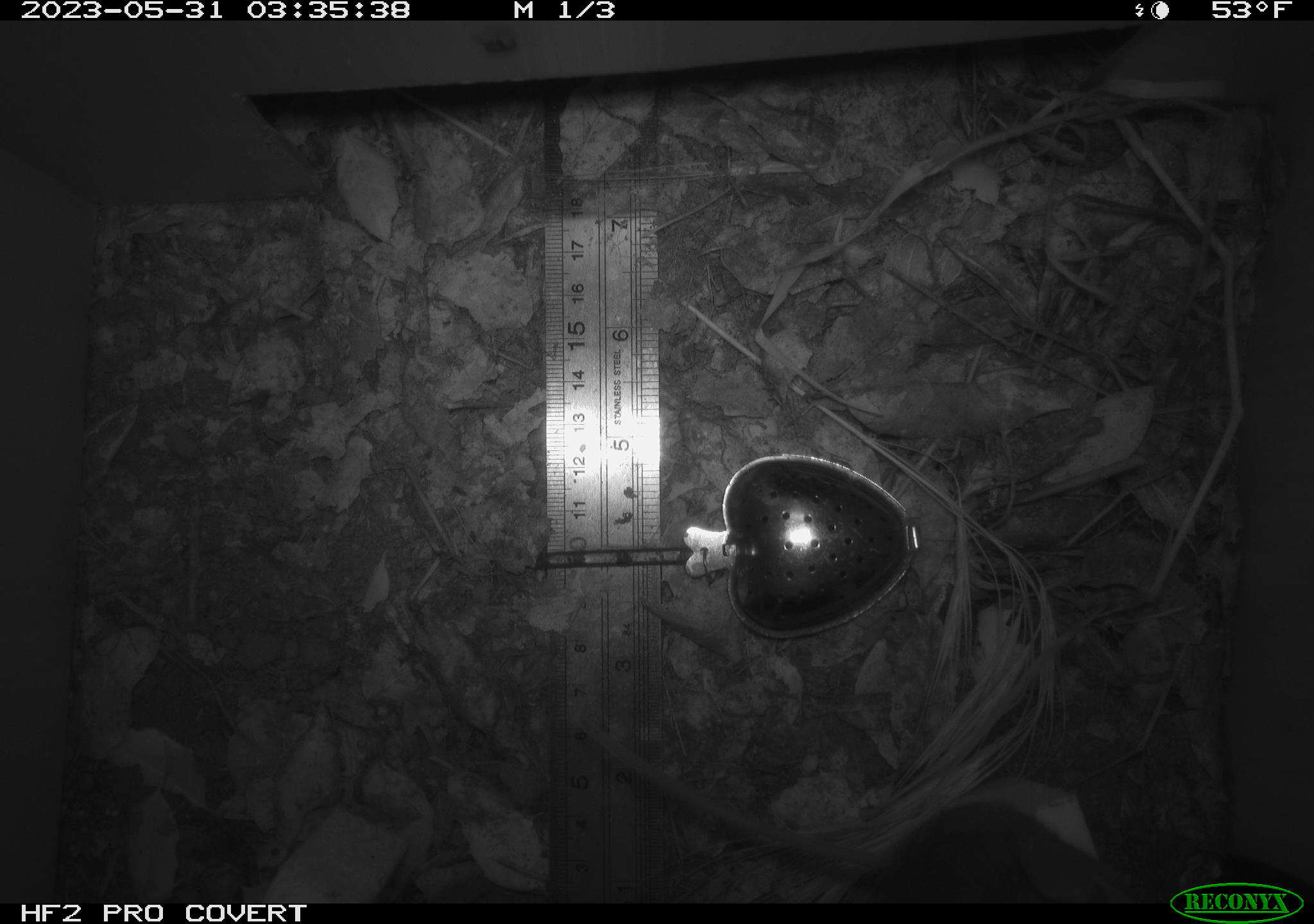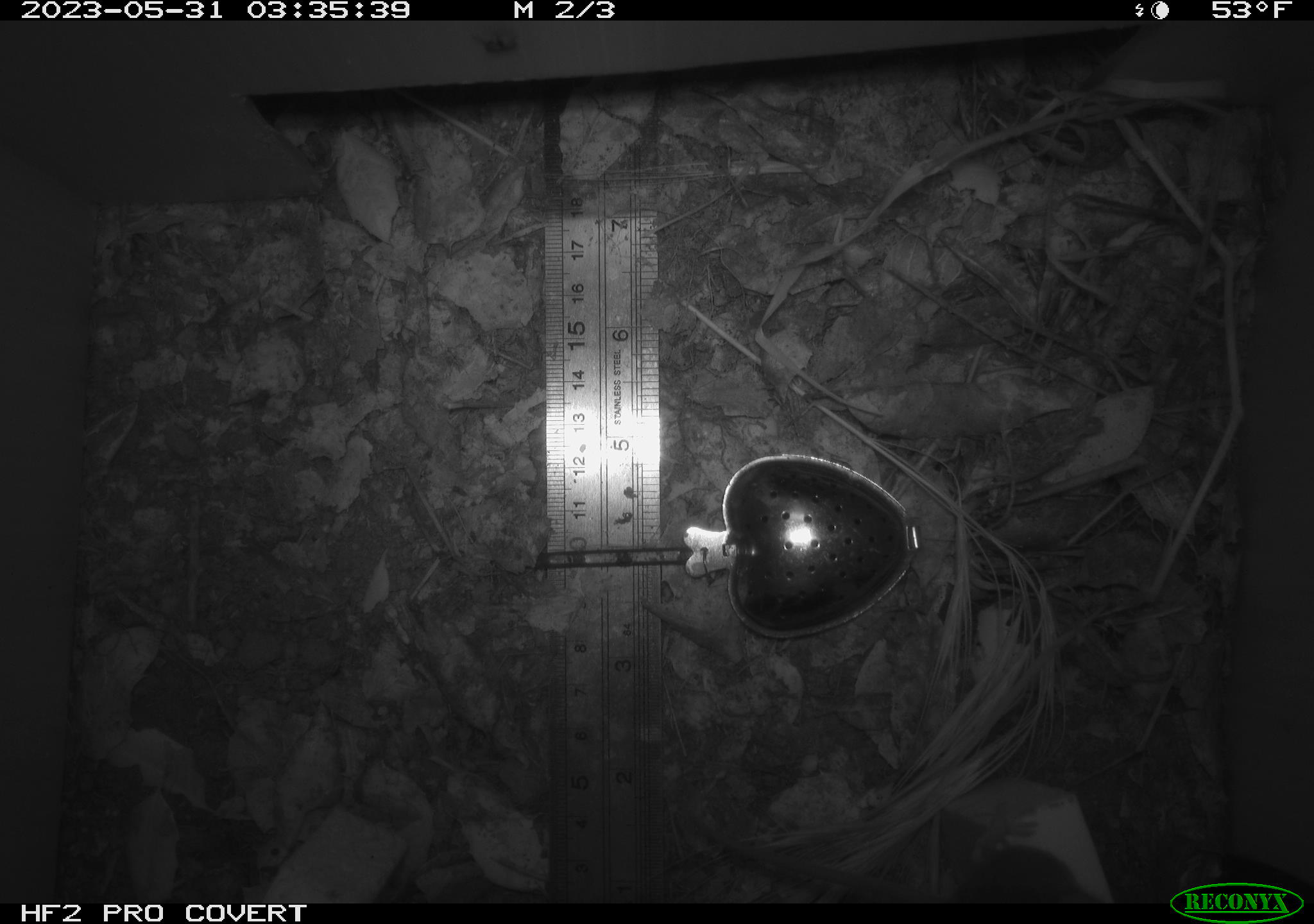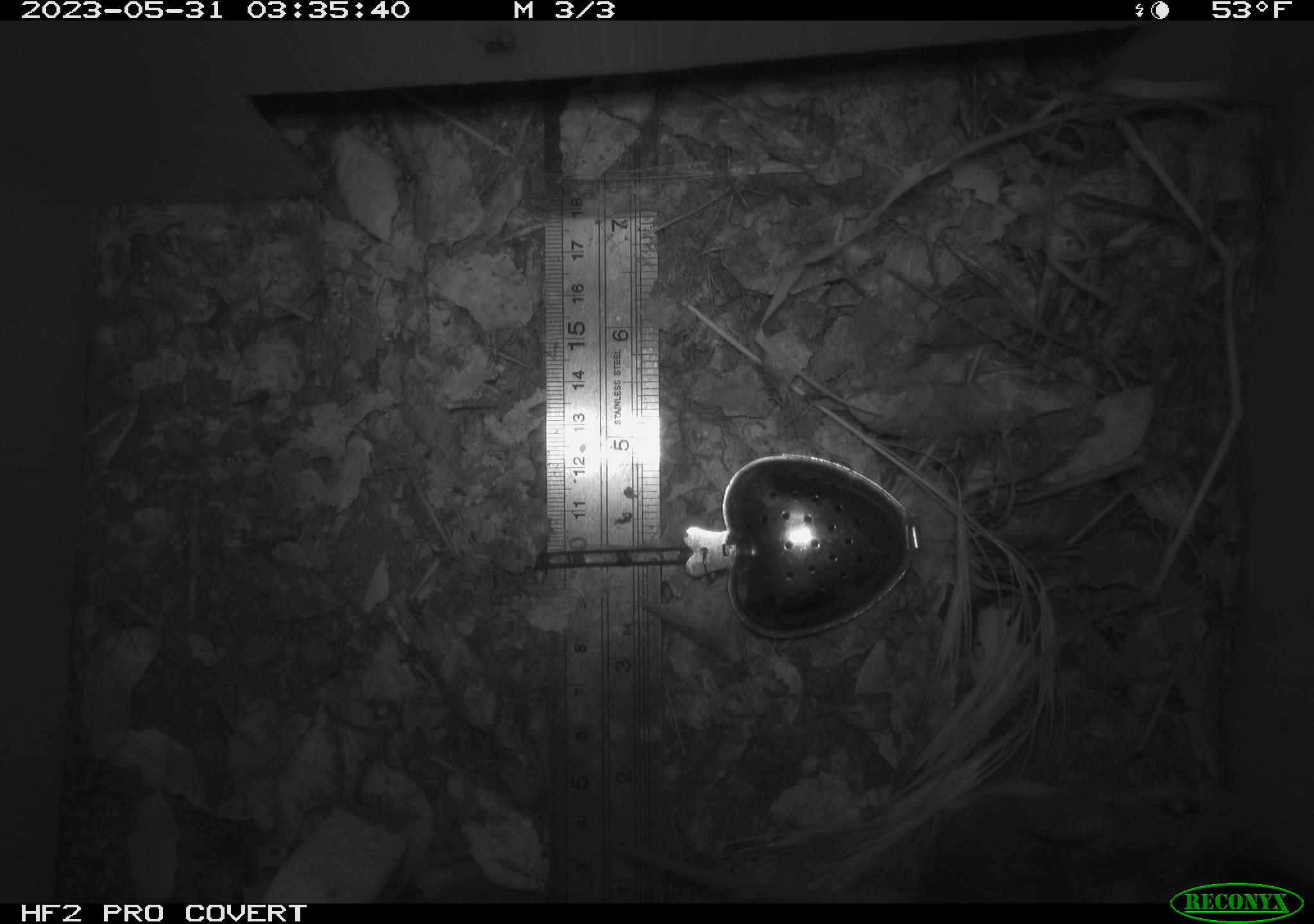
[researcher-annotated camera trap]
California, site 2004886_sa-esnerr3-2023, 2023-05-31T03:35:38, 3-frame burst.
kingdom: Animalia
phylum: Chordata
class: Mammalia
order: Rodentia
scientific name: Rodentia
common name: mouse species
Mouse species (Rodentia).